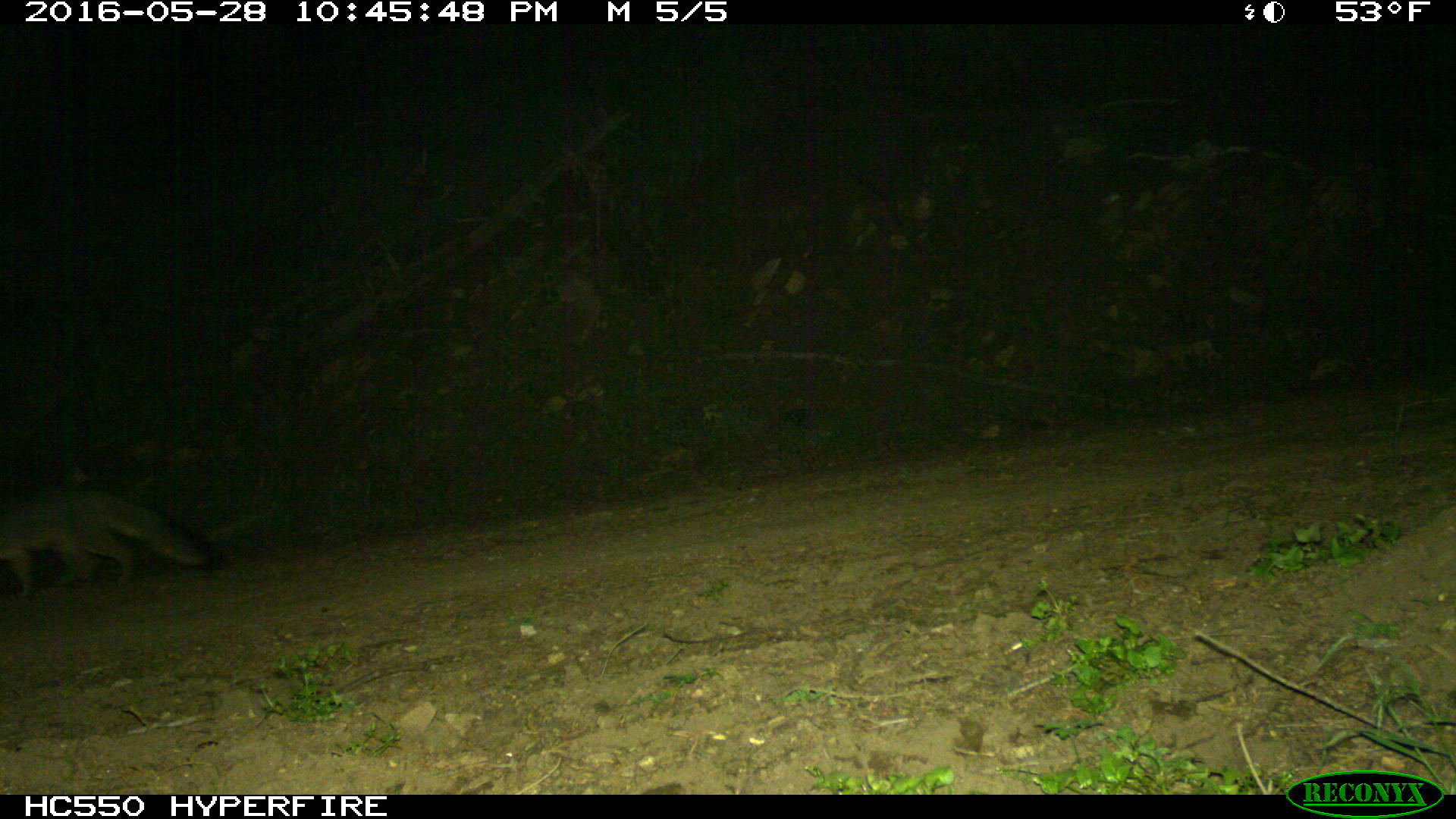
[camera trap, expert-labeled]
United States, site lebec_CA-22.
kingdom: Animalia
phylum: Chordata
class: Mammalia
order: Carnivora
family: Canidae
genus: Urocyon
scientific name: Urocyon cinereoargenteus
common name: gray fox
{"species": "Urocyon cinereoargenteus (gray fox)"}